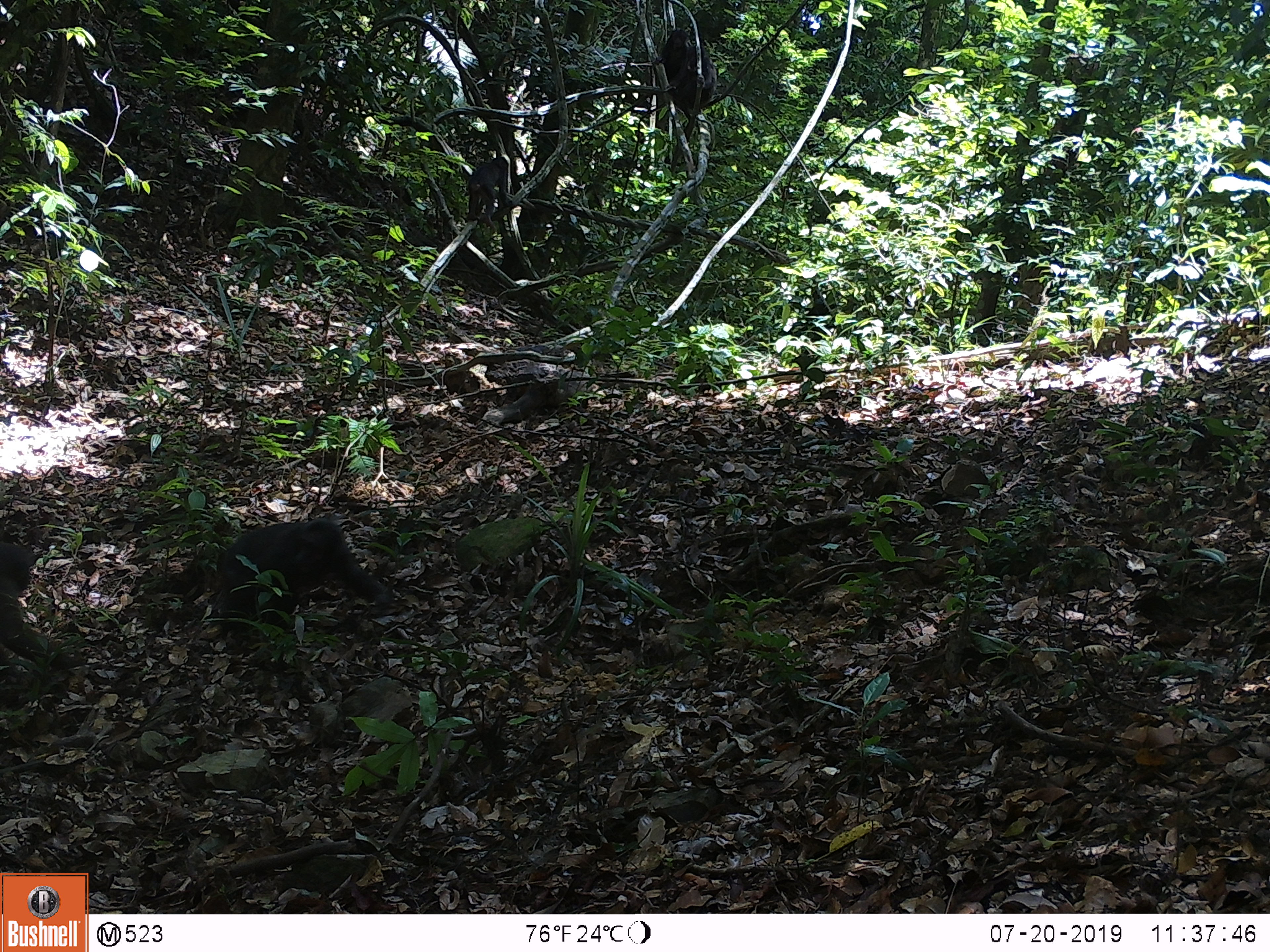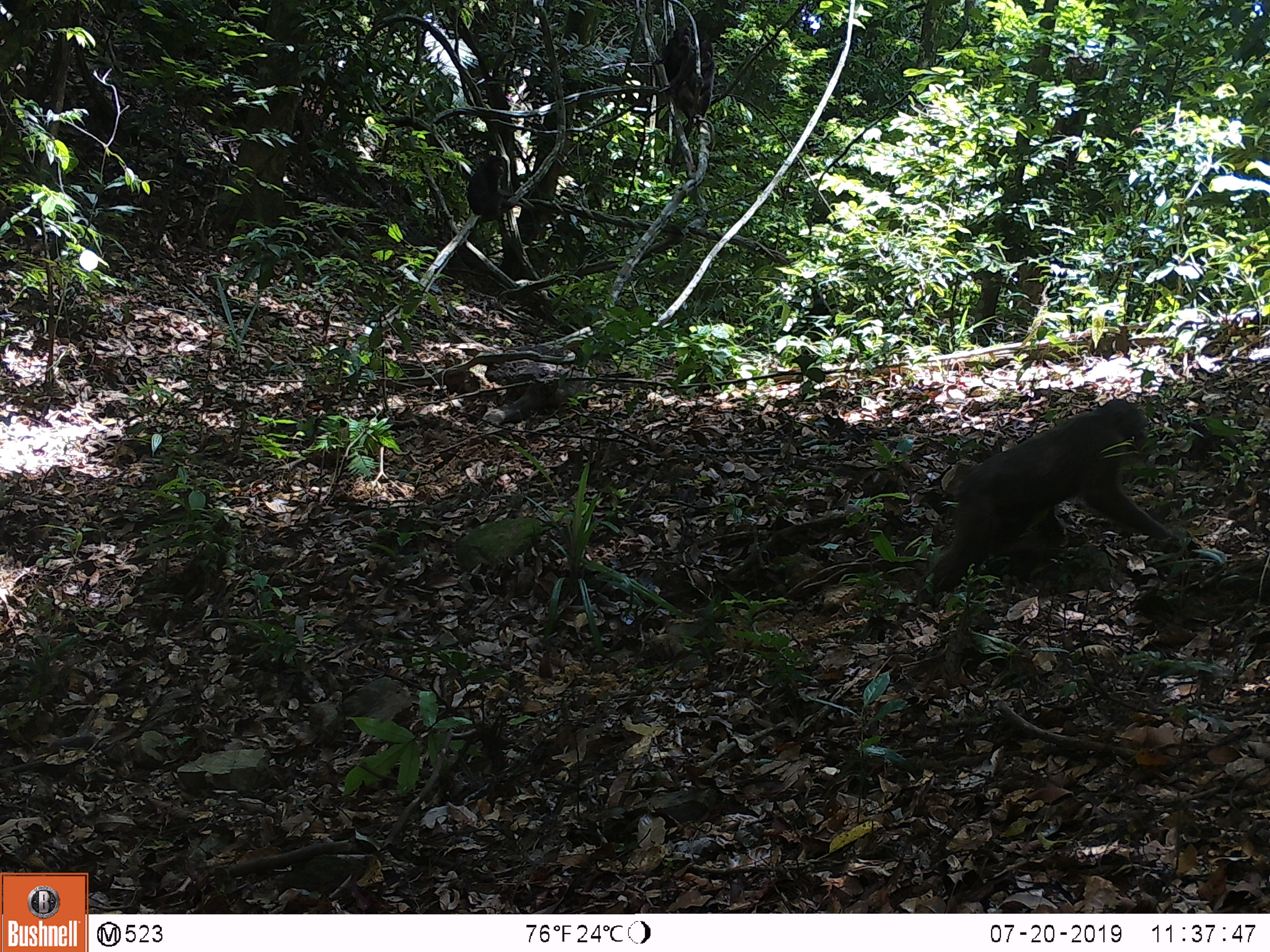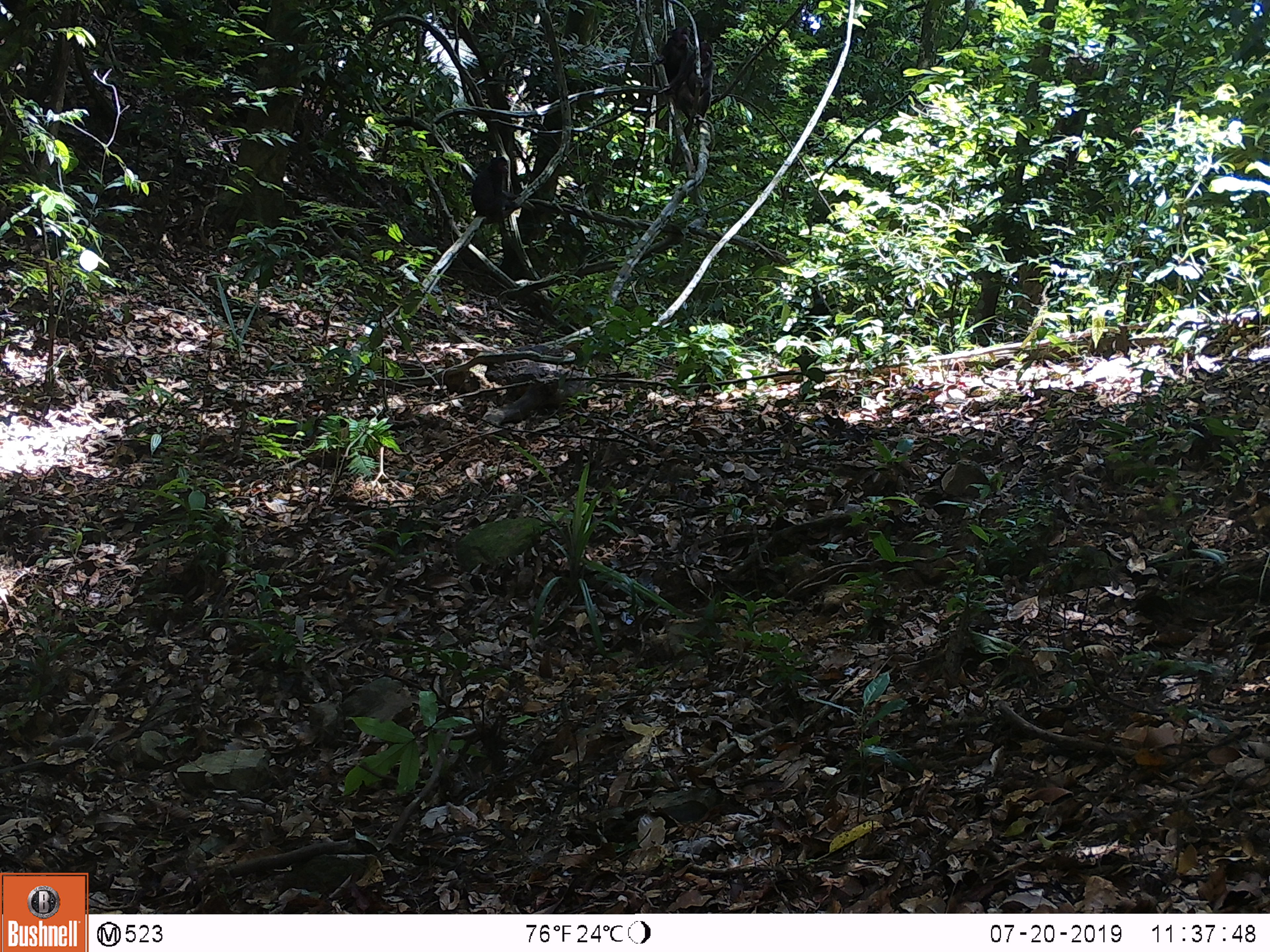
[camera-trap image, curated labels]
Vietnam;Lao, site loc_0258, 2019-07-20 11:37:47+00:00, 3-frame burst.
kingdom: Animalia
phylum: Chordata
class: Mammalia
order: Primates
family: Cercopithecidae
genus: Macaca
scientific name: Macaca arctoides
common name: stump-tailed macaque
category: stump tailed macaque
Stump tailed macaque (stump-tailed macaque) (Macaca arctoides). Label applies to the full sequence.